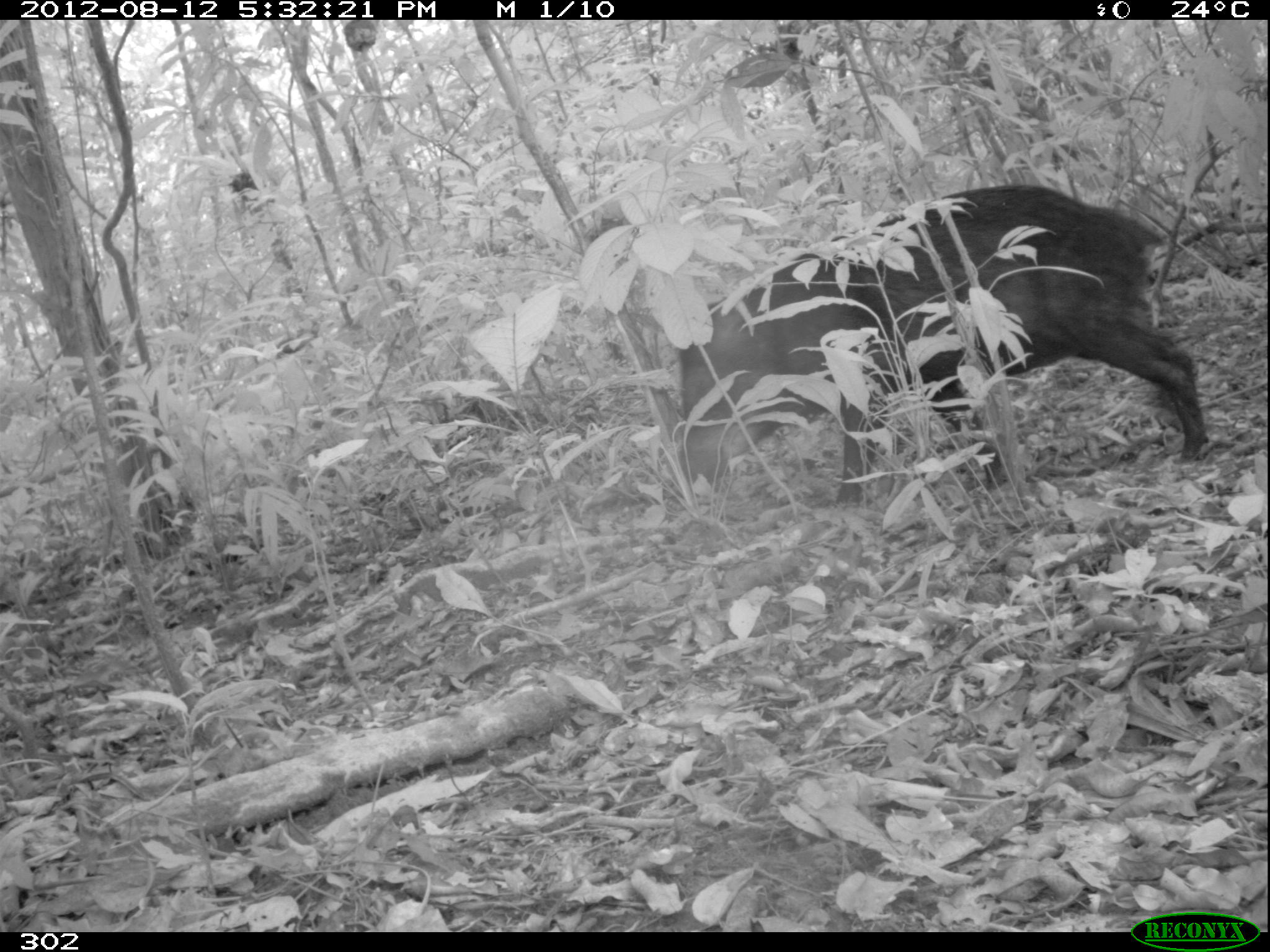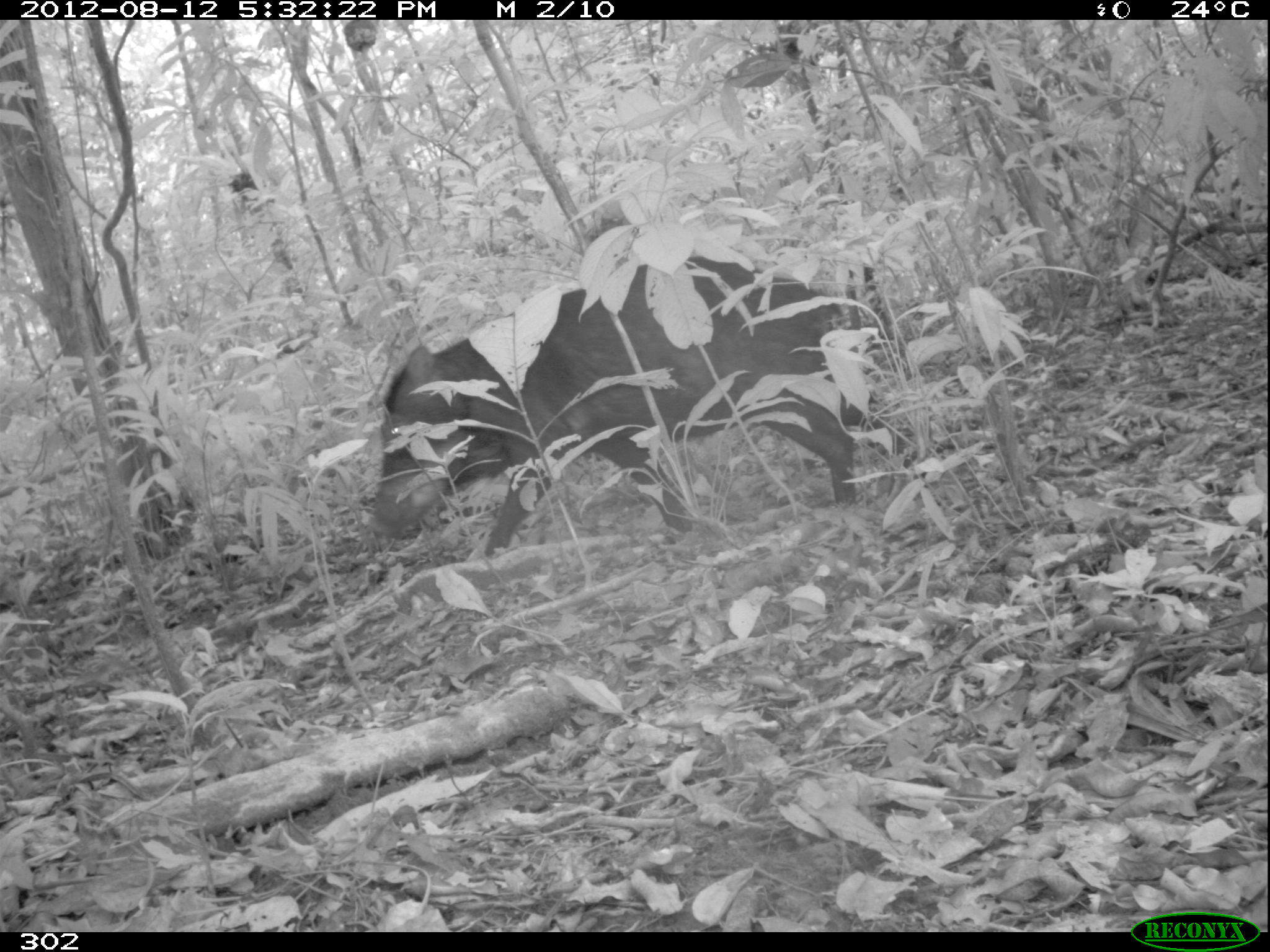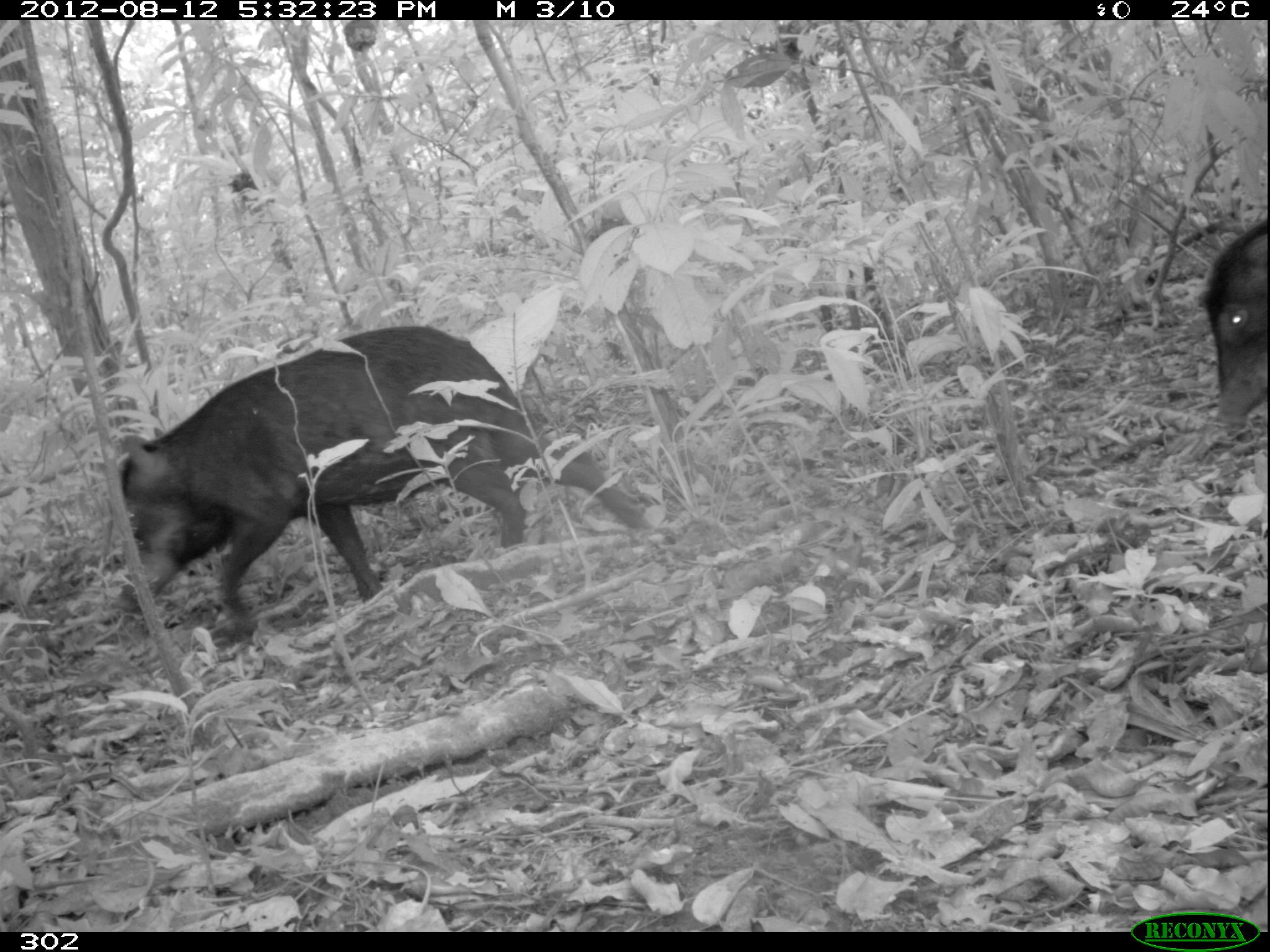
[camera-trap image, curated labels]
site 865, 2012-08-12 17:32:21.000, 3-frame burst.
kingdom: Animalia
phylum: Chordata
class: Mammalia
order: Artiodactyla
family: Tayassuidae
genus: Tayassu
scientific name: Tayassu pecari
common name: white-lipped peccary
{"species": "Tayassu pecari (white-lipped peccary)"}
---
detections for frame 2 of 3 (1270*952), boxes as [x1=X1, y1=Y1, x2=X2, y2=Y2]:
tayassu pecari: [x1=364, y1=250, x2=893, y2=560]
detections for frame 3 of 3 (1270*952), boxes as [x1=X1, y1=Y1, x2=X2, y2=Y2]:
tayassu pecari: [x1=113, y1=321, x2=652, y2=635]; [x1=1203, y1=218, x2=1265, y2=433]